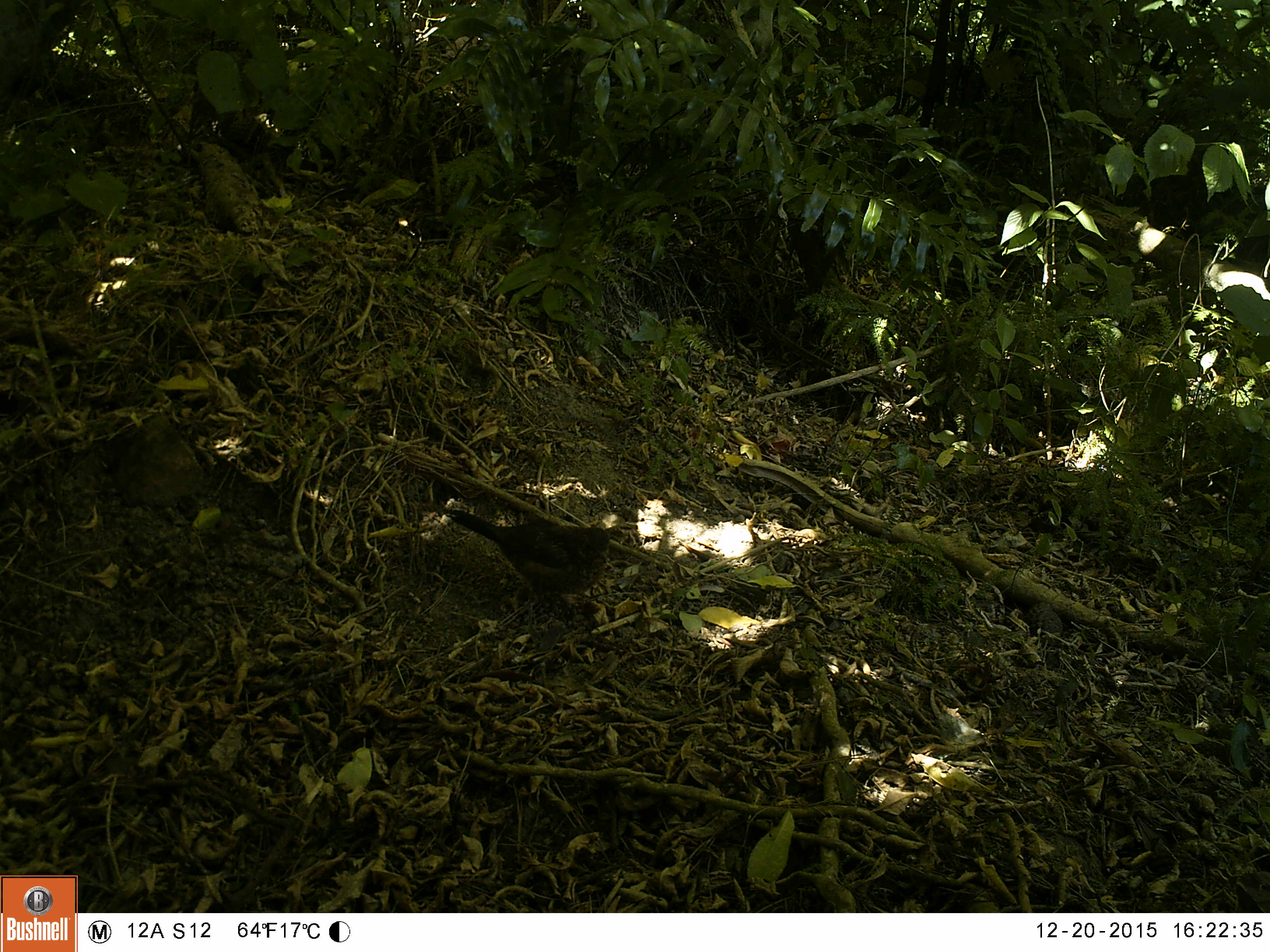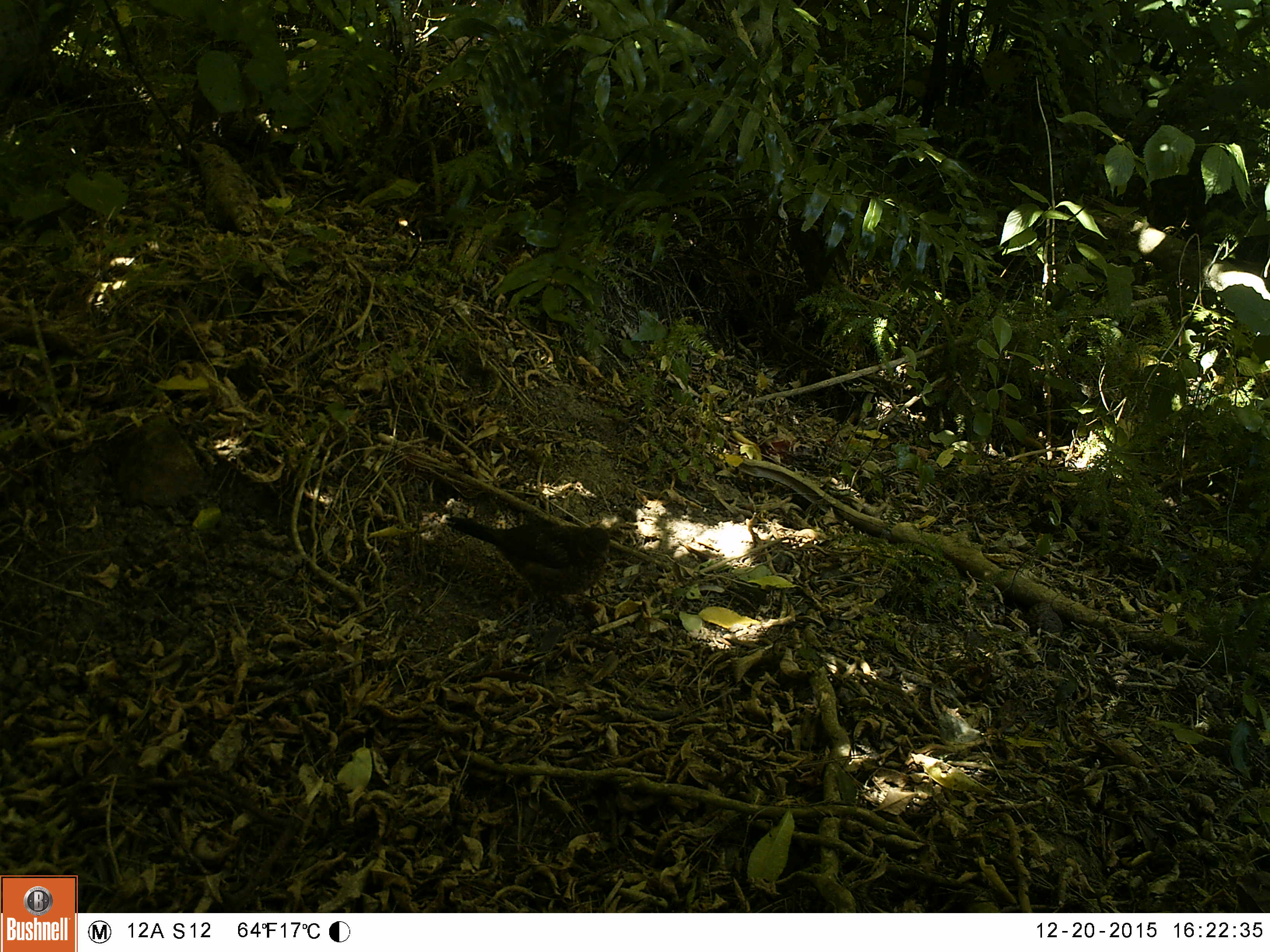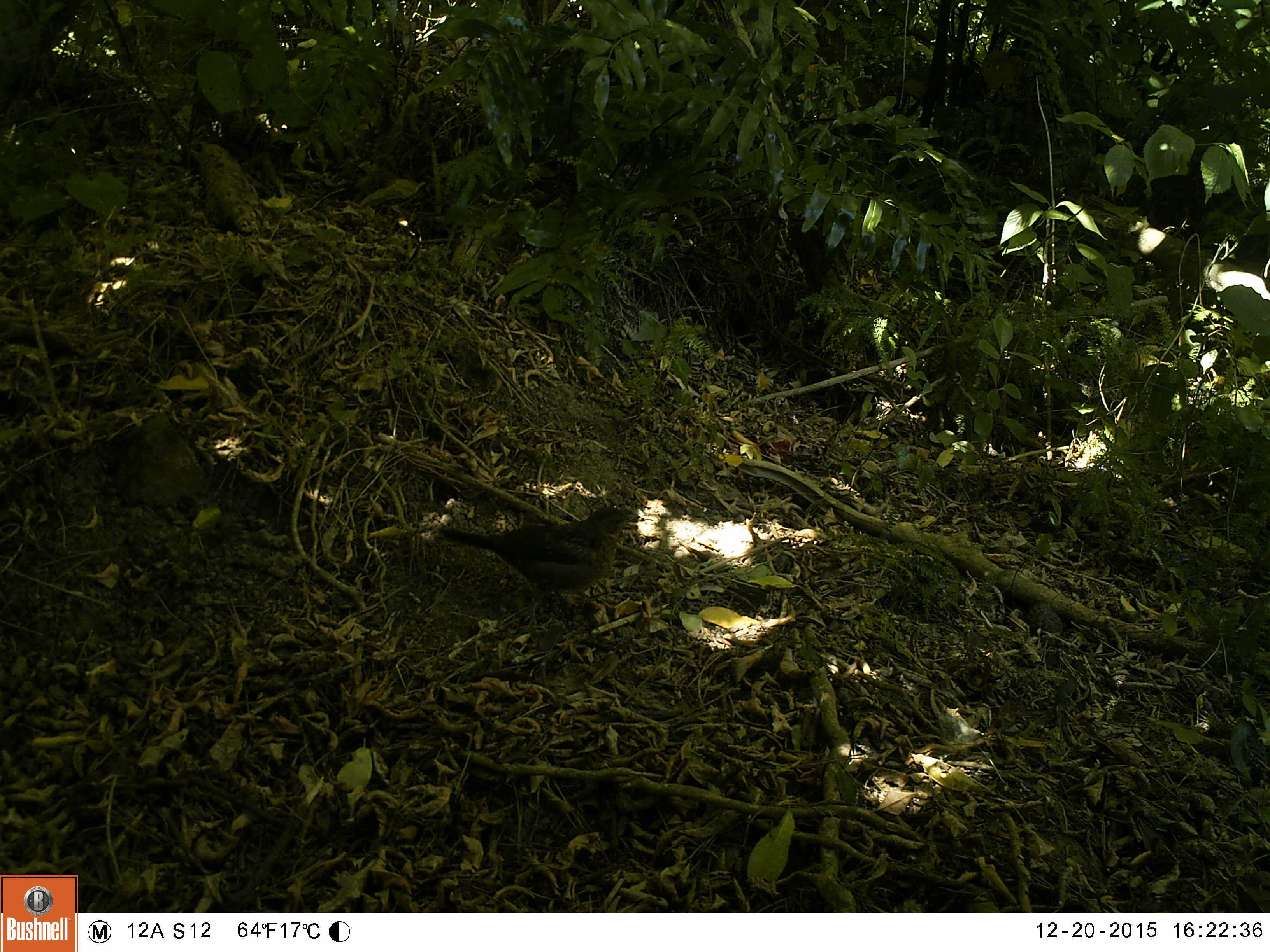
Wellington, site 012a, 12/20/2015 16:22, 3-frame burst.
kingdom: Animalia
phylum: Chordata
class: Aves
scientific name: Aves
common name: bird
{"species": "bird (Aves)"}